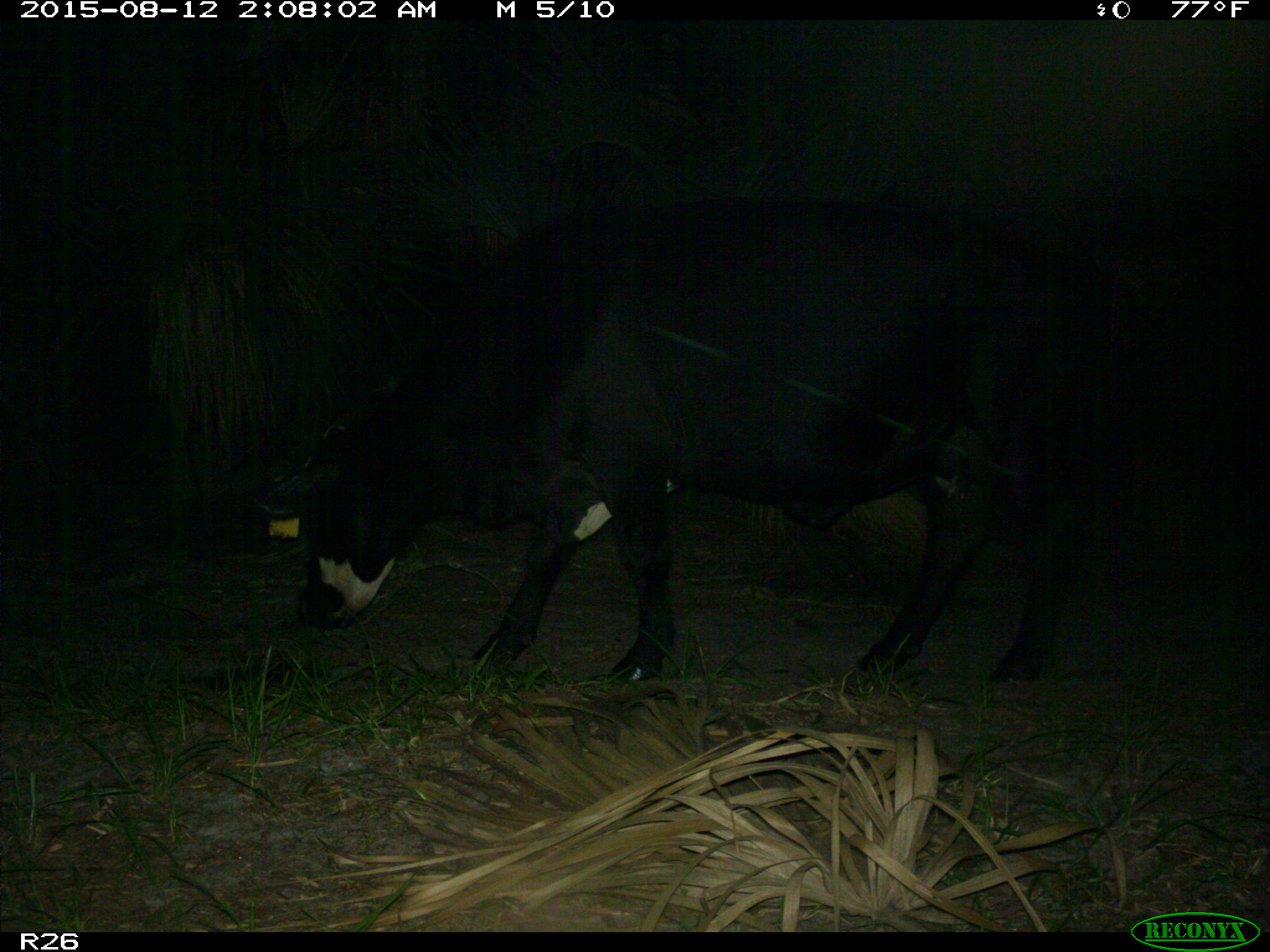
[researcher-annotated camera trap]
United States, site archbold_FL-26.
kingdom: Animalia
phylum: Chordata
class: Mammalia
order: Artiodactyla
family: Bovidae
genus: Bos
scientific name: Bos taurus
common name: domestic cow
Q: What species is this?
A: Bos taurus (domestic cow).